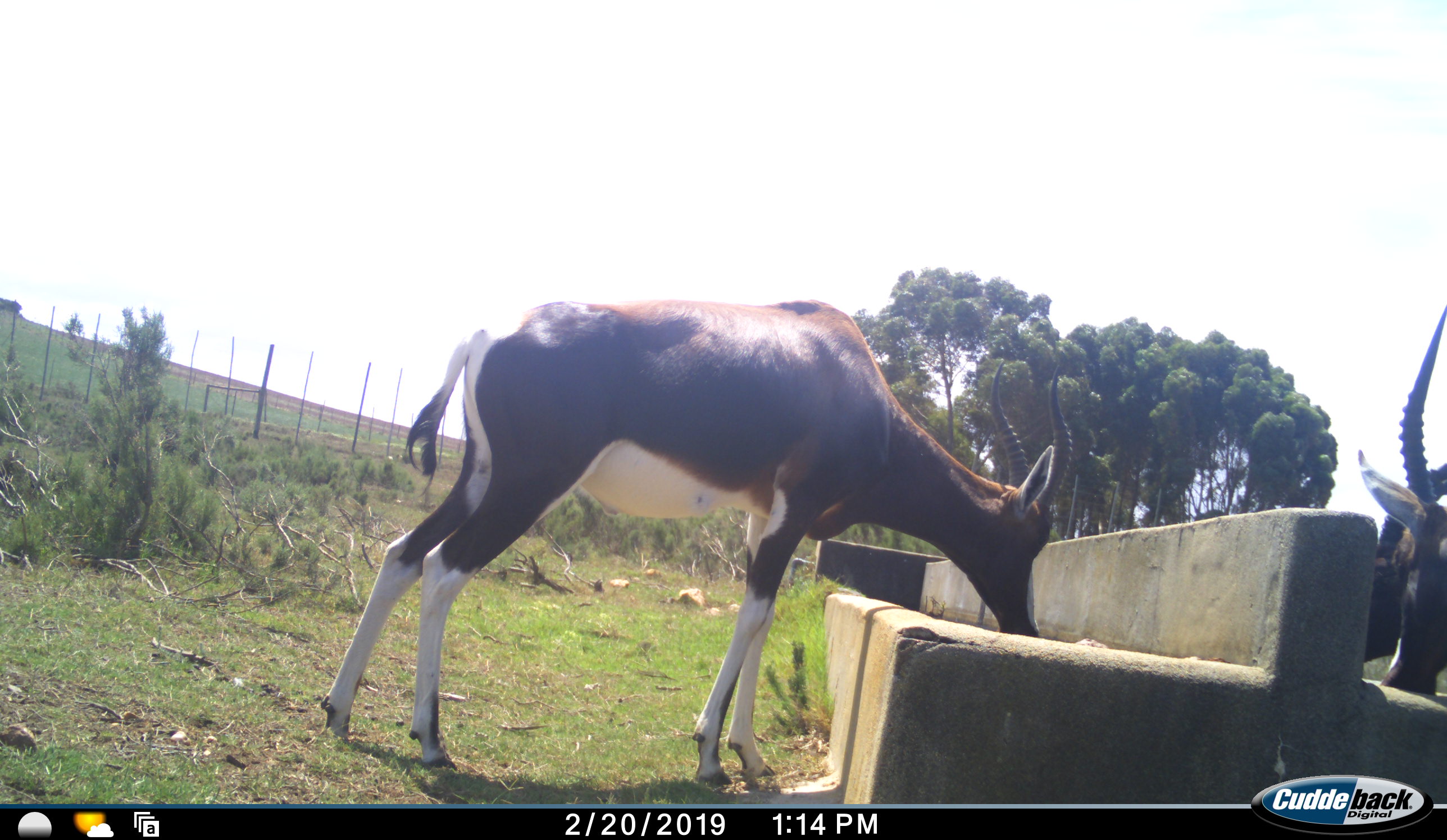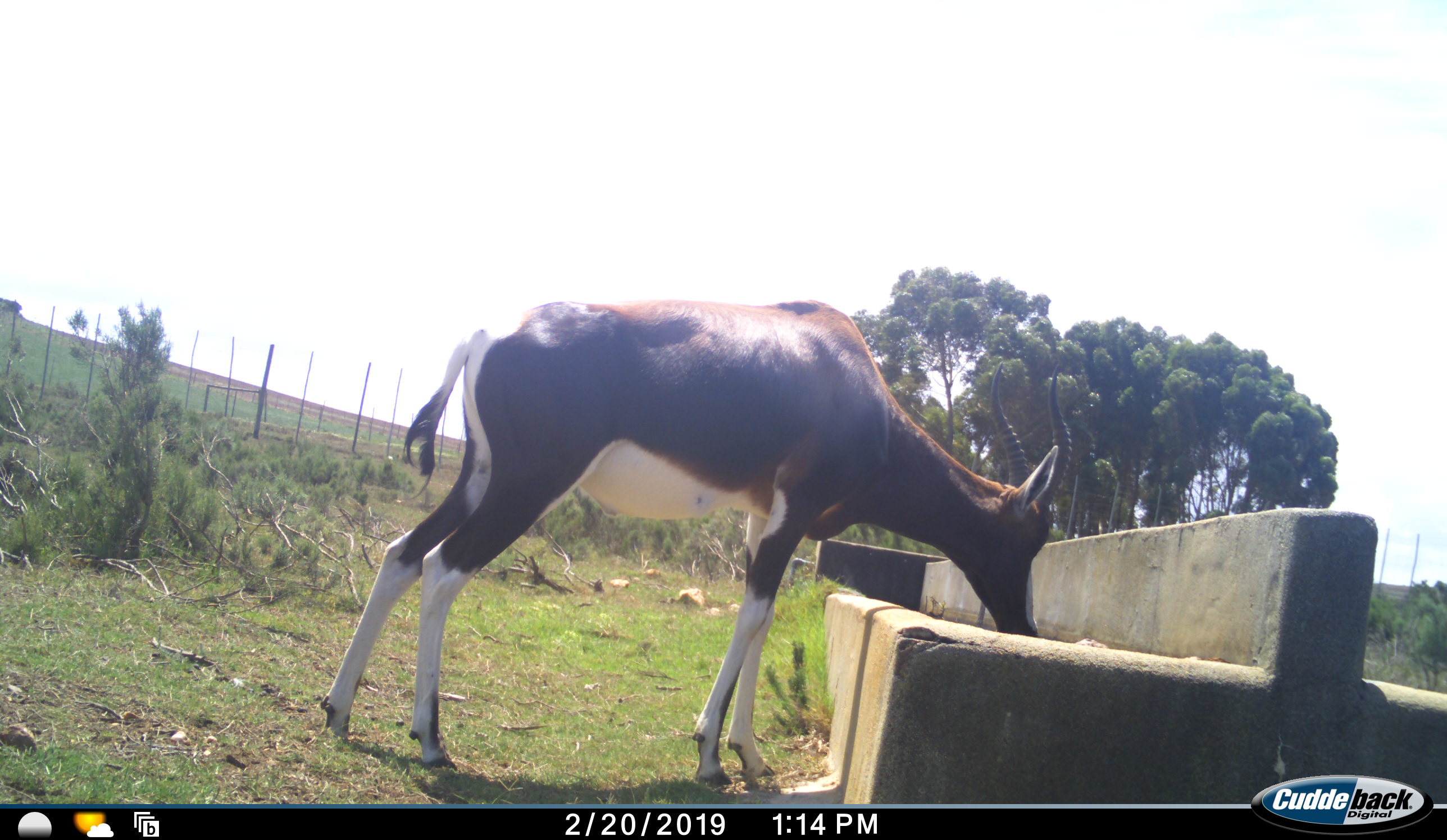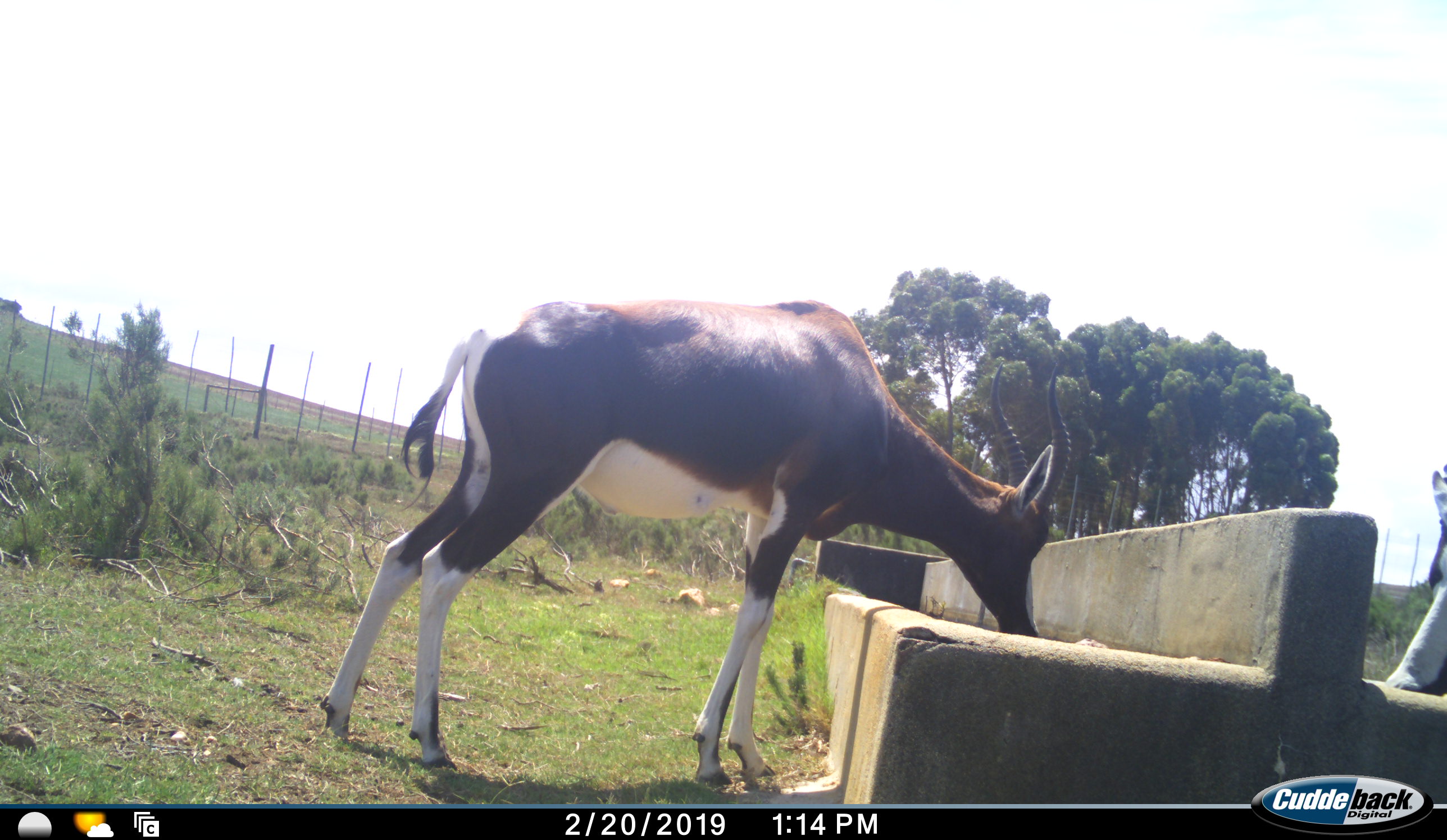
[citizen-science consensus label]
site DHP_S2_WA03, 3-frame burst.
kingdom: Animalia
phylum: Chordata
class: Mammalia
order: Artiodactyla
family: Bovidae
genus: Damaliscus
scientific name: Damaliscus pygargus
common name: bontebok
Bontebok (Damaliscus pygargus), count 2. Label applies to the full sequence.